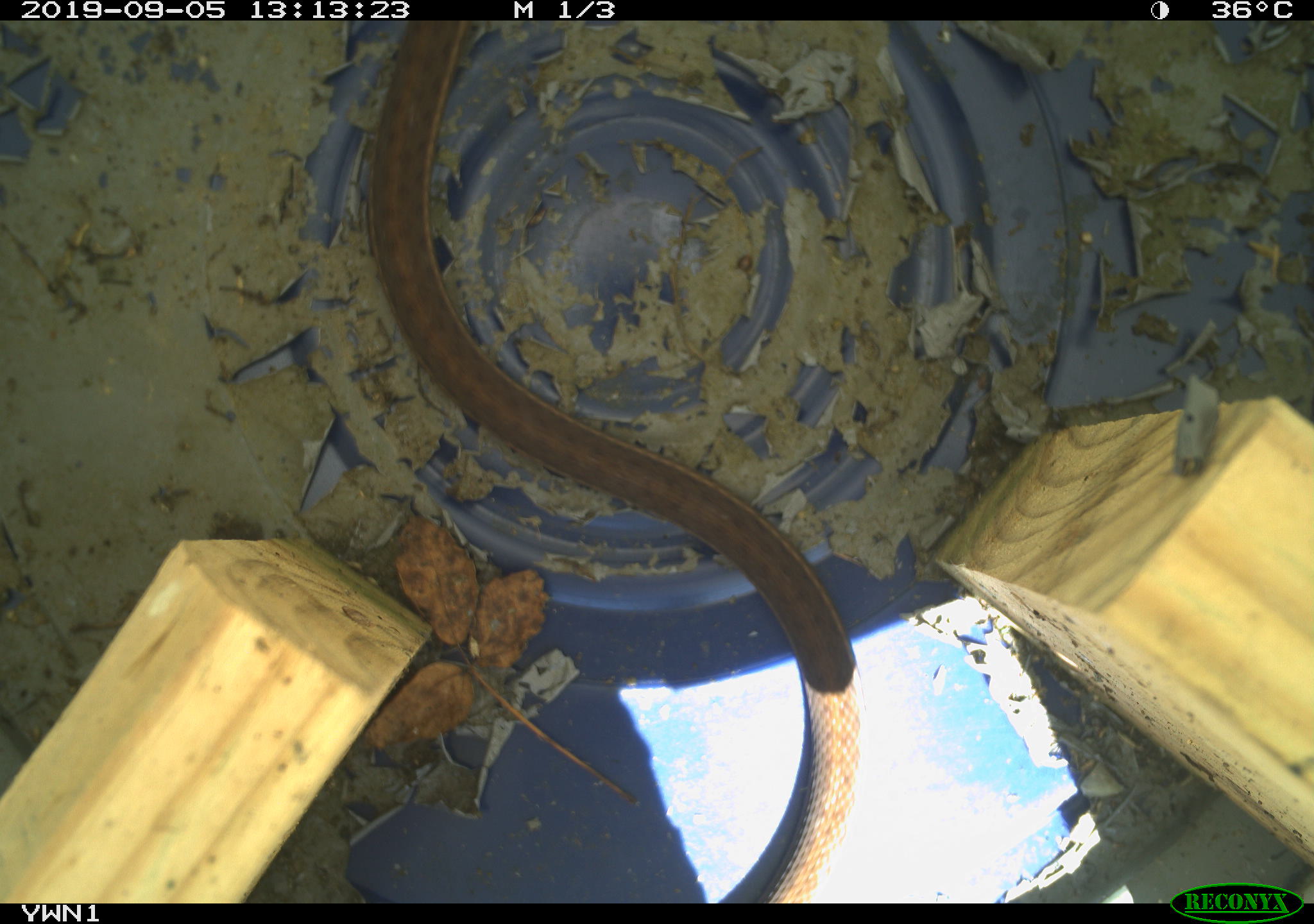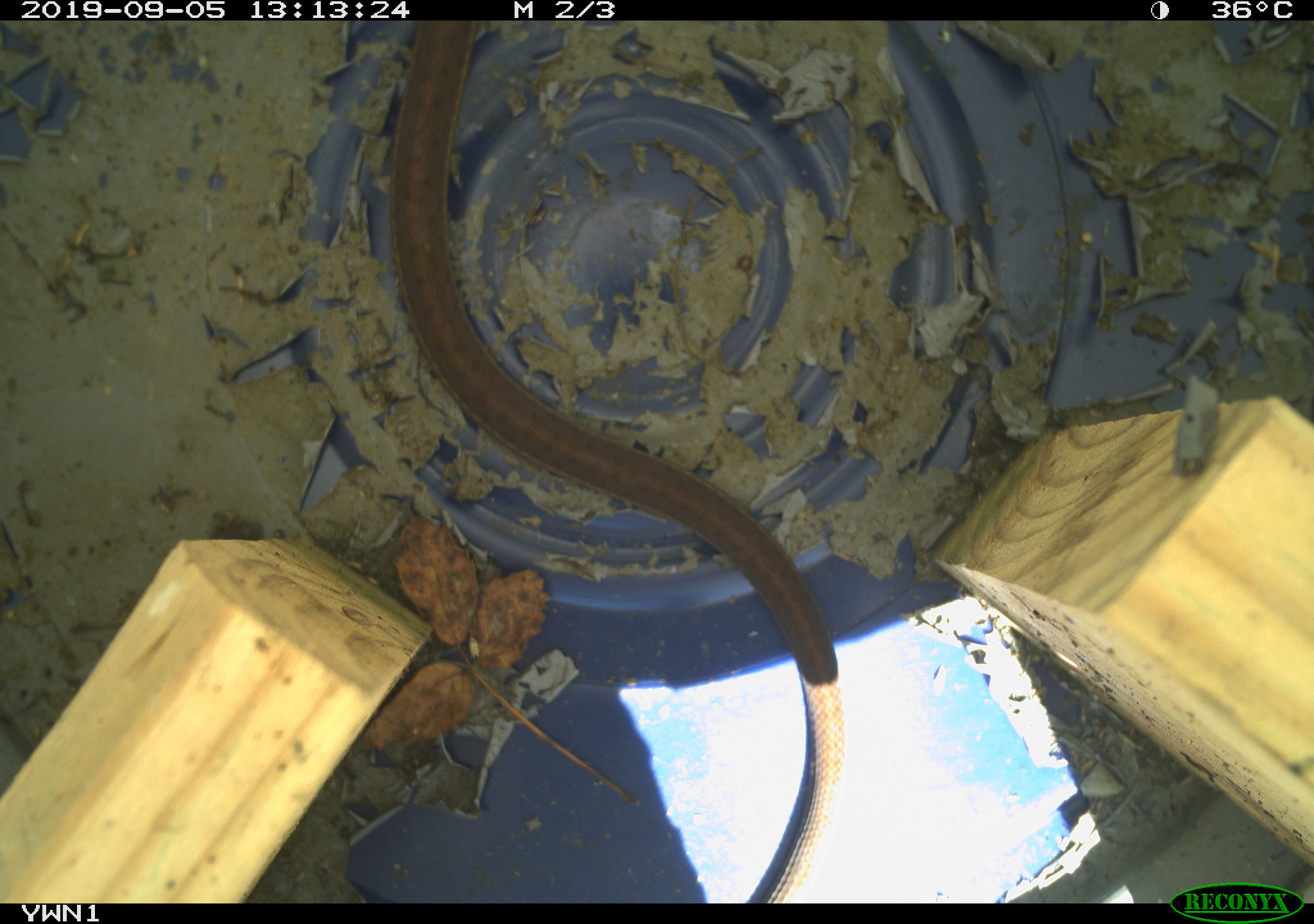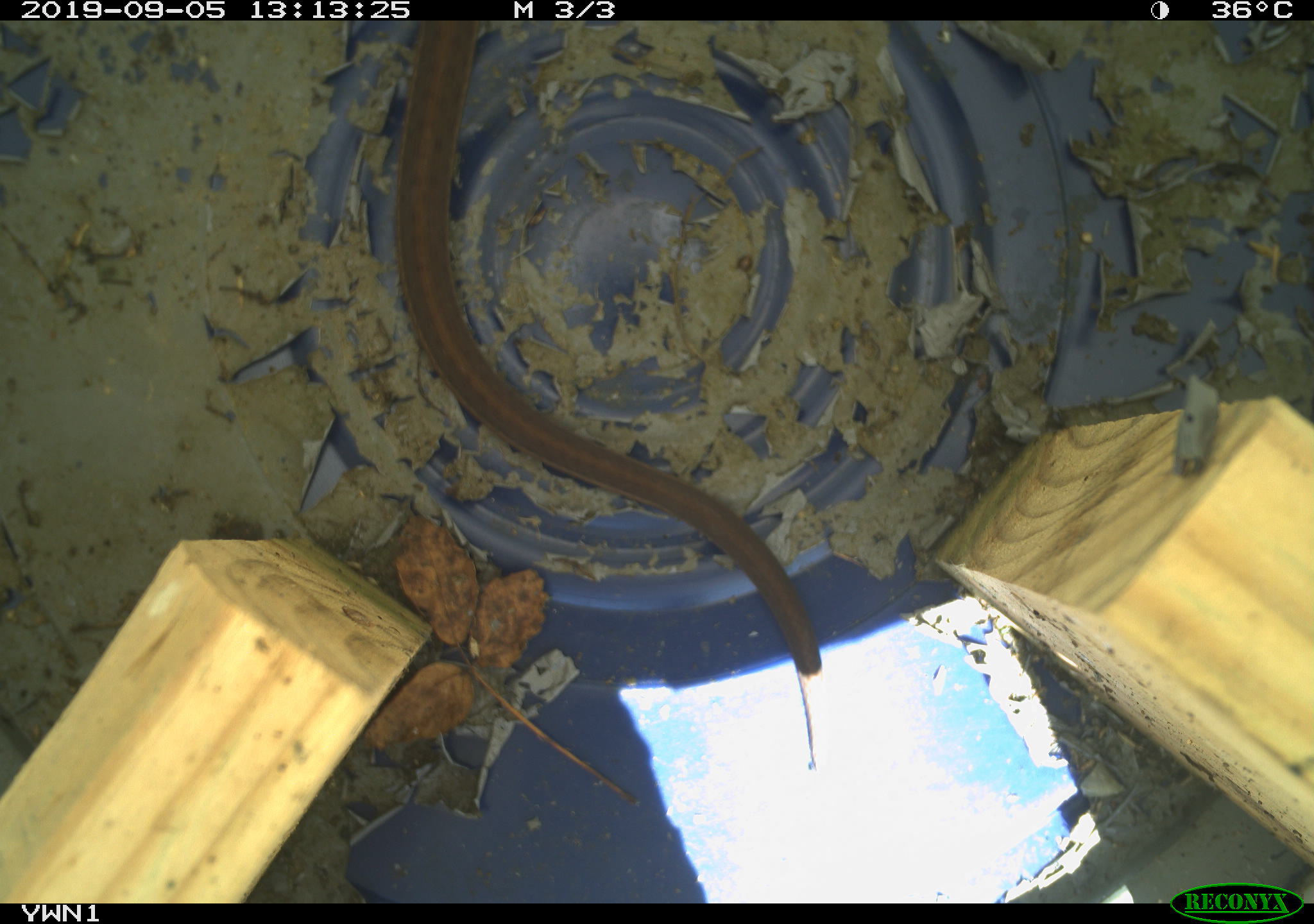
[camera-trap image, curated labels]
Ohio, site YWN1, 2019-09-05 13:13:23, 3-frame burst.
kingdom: Animalia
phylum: Chordata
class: Reptilia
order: Squamata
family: Colubridae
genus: Thamnophis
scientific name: Thamnophis sirtalis sirtalis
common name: eastern gartersnake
Eastern gartersnake (Thamnophis sirtalis sirtalis).